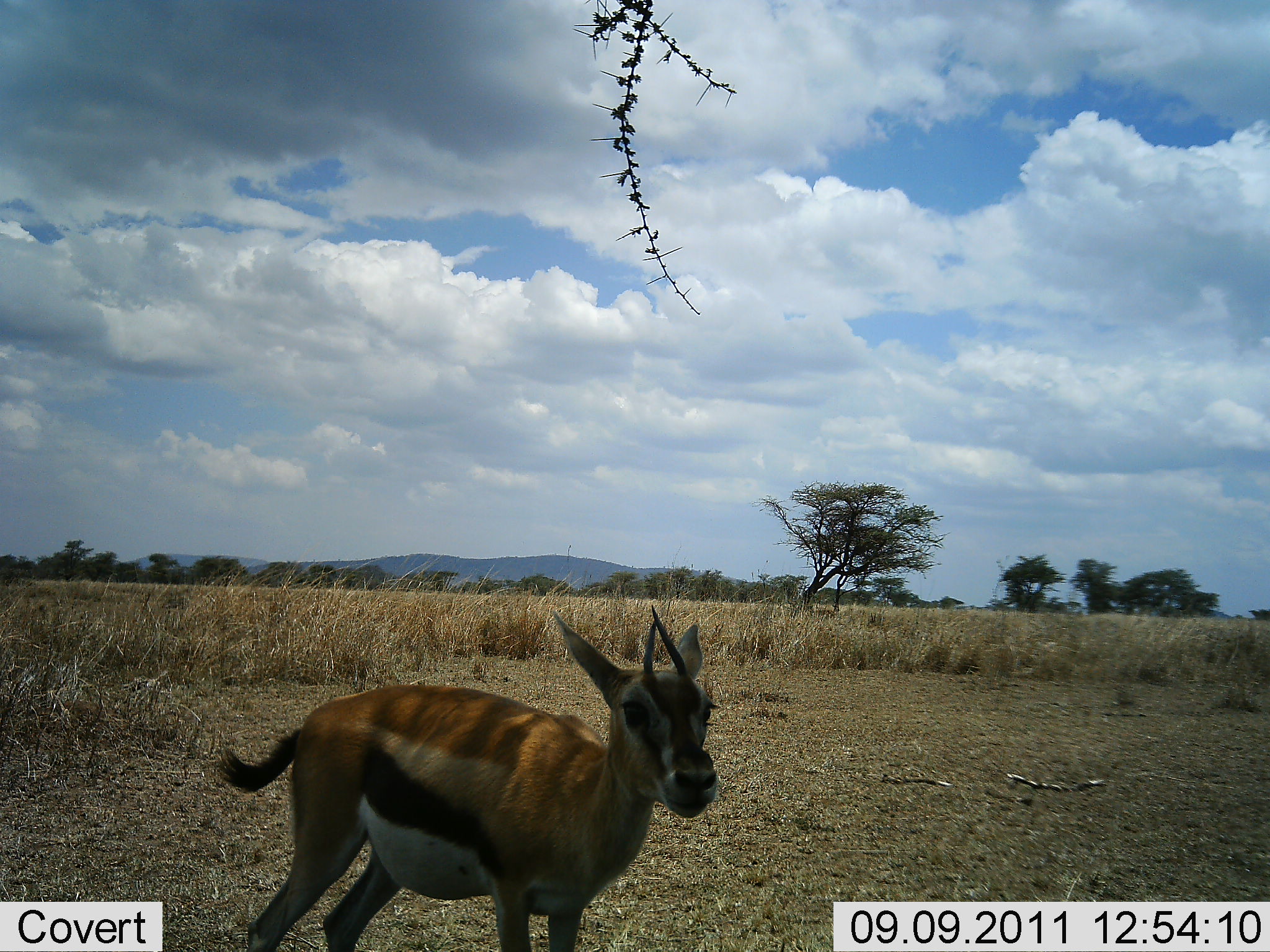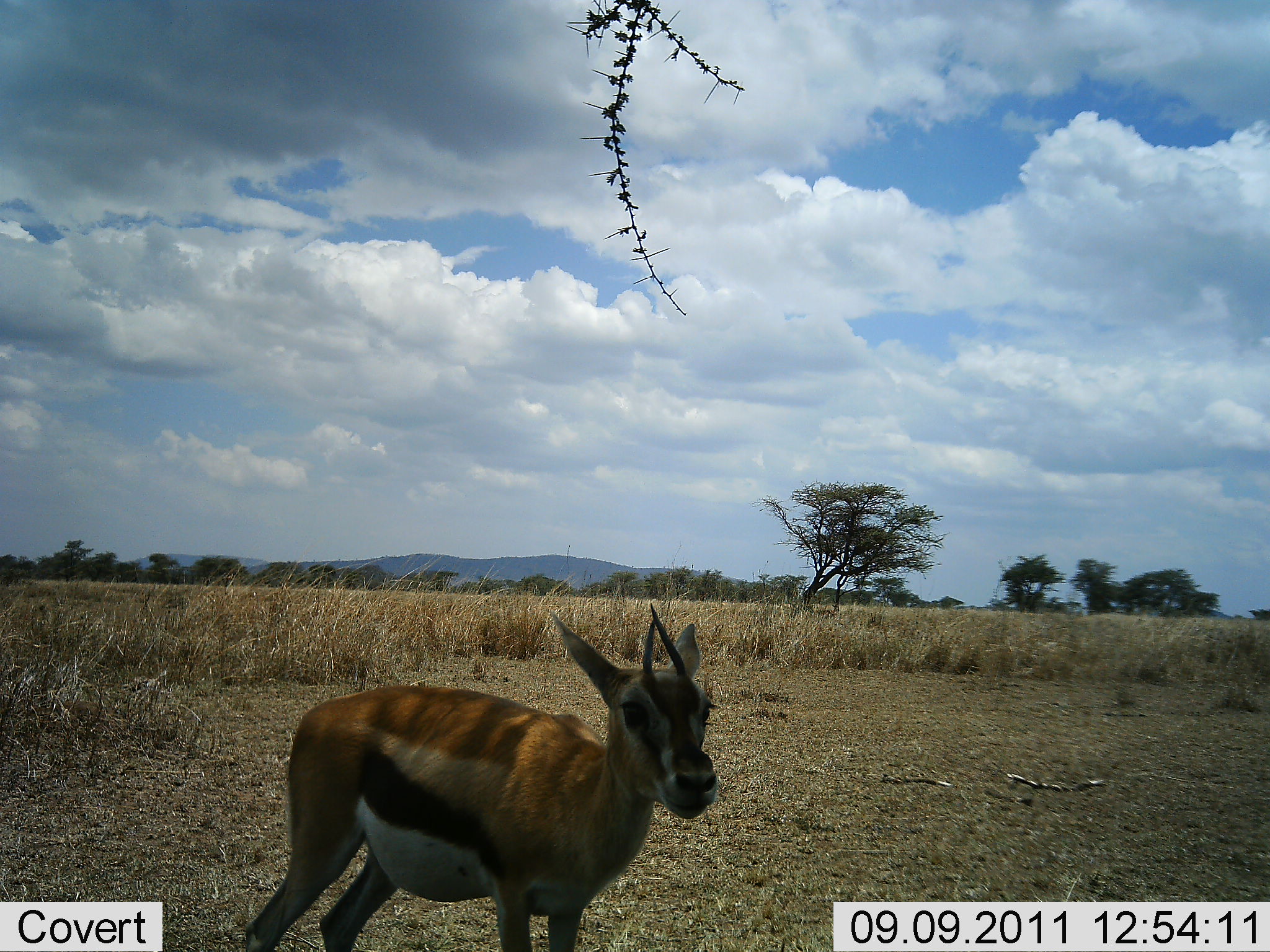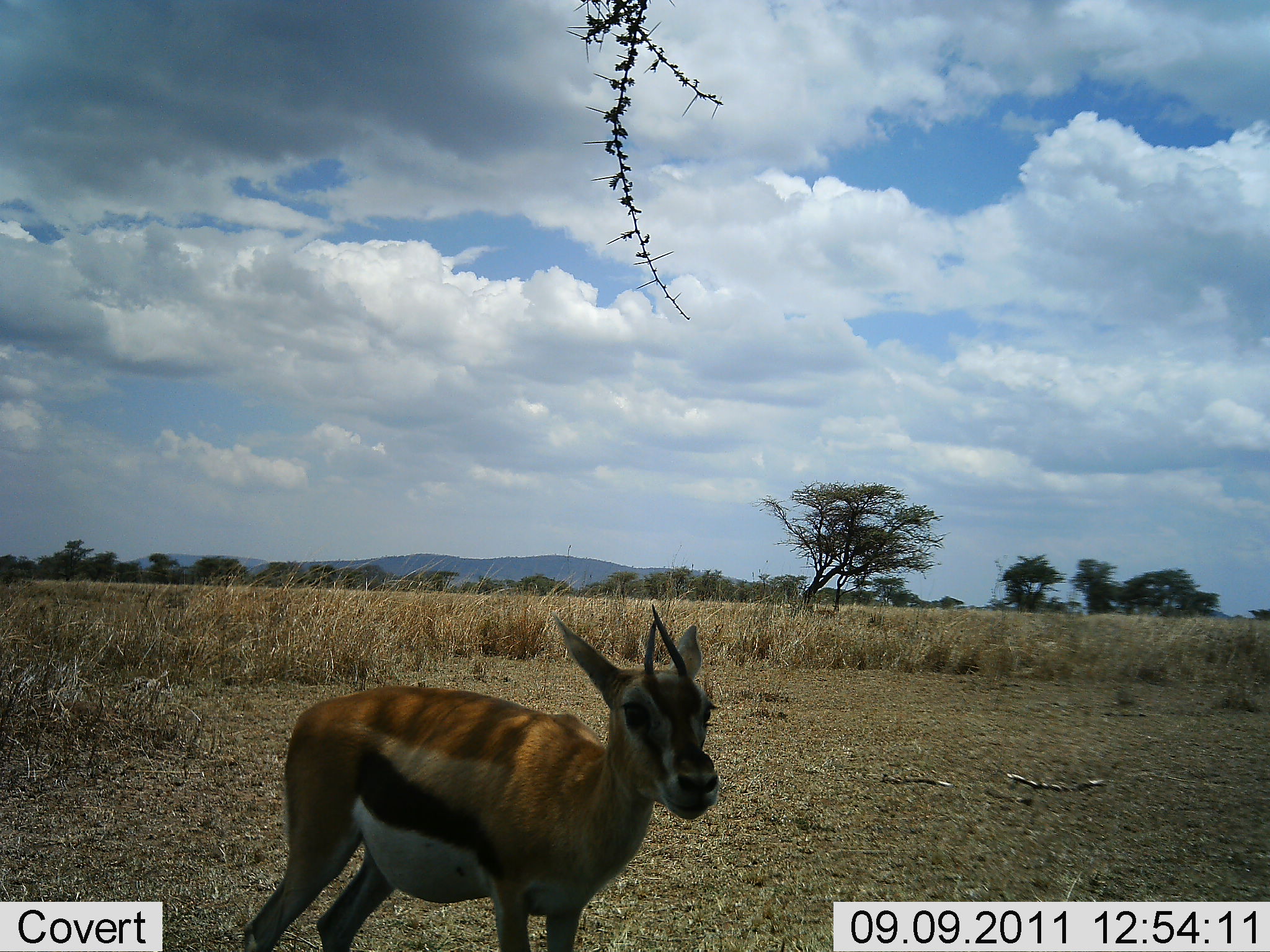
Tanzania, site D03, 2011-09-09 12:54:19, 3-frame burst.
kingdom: Animalia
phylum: Chordata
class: Mammalia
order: Artiodactyla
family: Bovidae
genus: Eudorcas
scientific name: Eudorcas thomsonii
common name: thomson's gazelle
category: gazellethomsons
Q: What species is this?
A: Gazellethomsons (thomson's gazelle) (Eudorcas thomsonii).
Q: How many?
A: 1.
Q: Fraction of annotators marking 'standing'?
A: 75%.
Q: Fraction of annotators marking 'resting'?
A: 8%.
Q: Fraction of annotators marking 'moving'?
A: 25%.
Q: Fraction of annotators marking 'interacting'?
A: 0%.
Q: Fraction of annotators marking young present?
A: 17%.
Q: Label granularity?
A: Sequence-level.